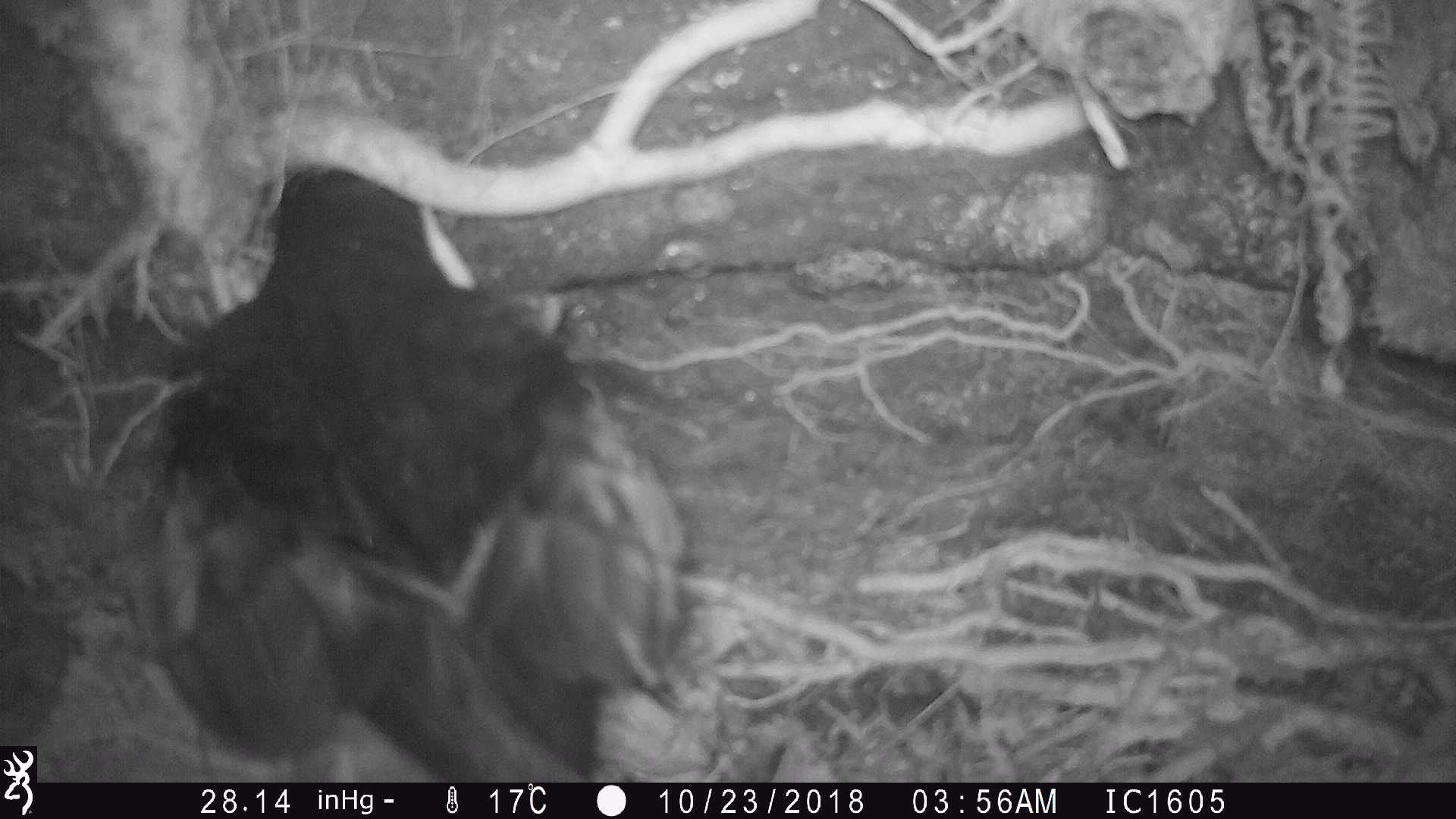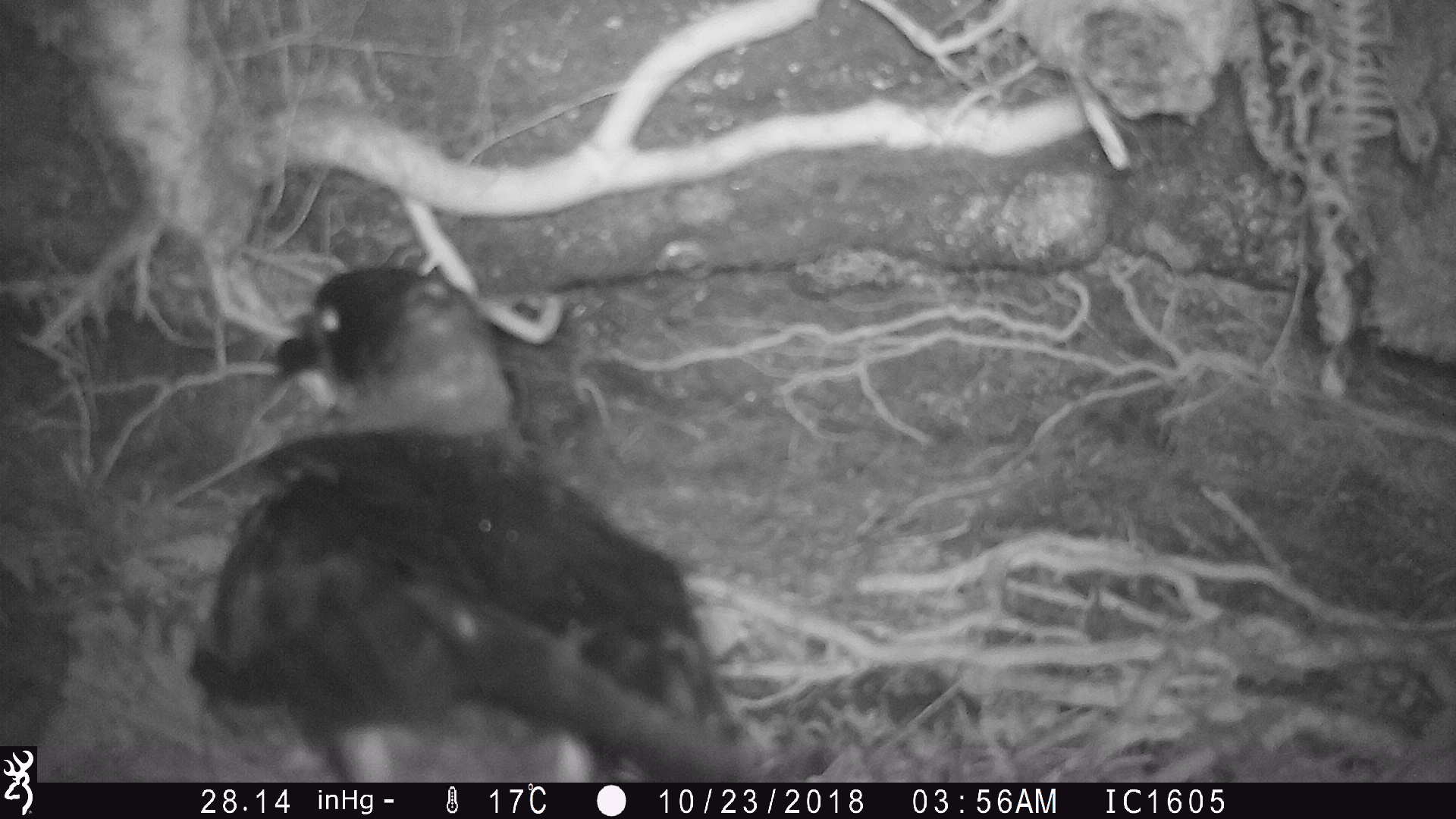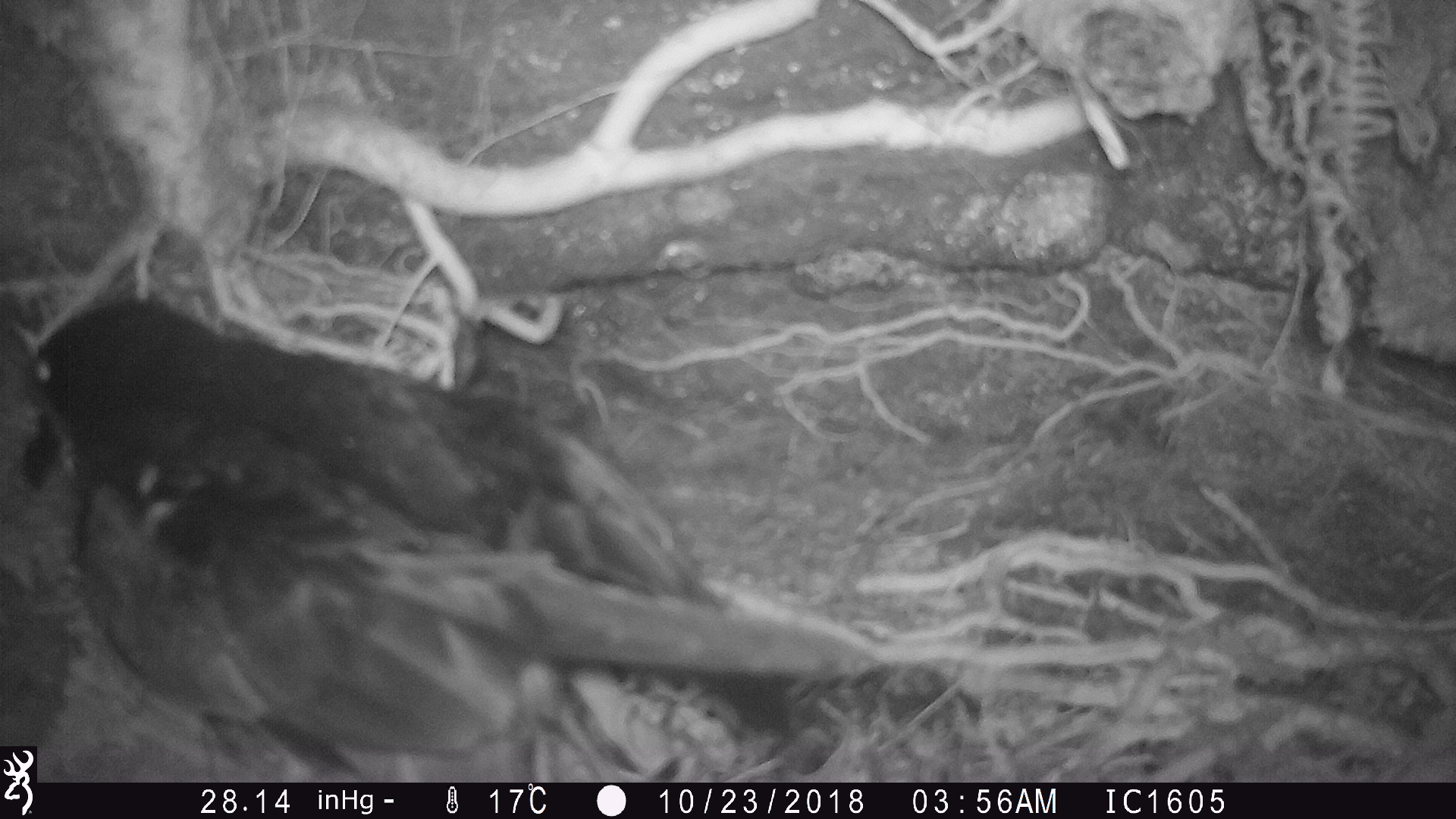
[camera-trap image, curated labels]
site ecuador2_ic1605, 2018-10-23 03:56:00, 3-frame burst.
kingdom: Animalia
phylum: Chordata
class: Aves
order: Procellariiformes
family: Procellariidae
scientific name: Procellariidae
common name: petrel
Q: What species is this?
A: Petrel (Procellariidae).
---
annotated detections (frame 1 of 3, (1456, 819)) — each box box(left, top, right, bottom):
petrel: box(104, 161, 709, 772)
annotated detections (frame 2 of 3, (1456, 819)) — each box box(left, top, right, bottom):
petrel: box(189, 262, 773, 786)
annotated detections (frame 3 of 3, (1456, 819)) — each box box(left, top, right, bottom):
petrel: box(0, 287, 896, 744)